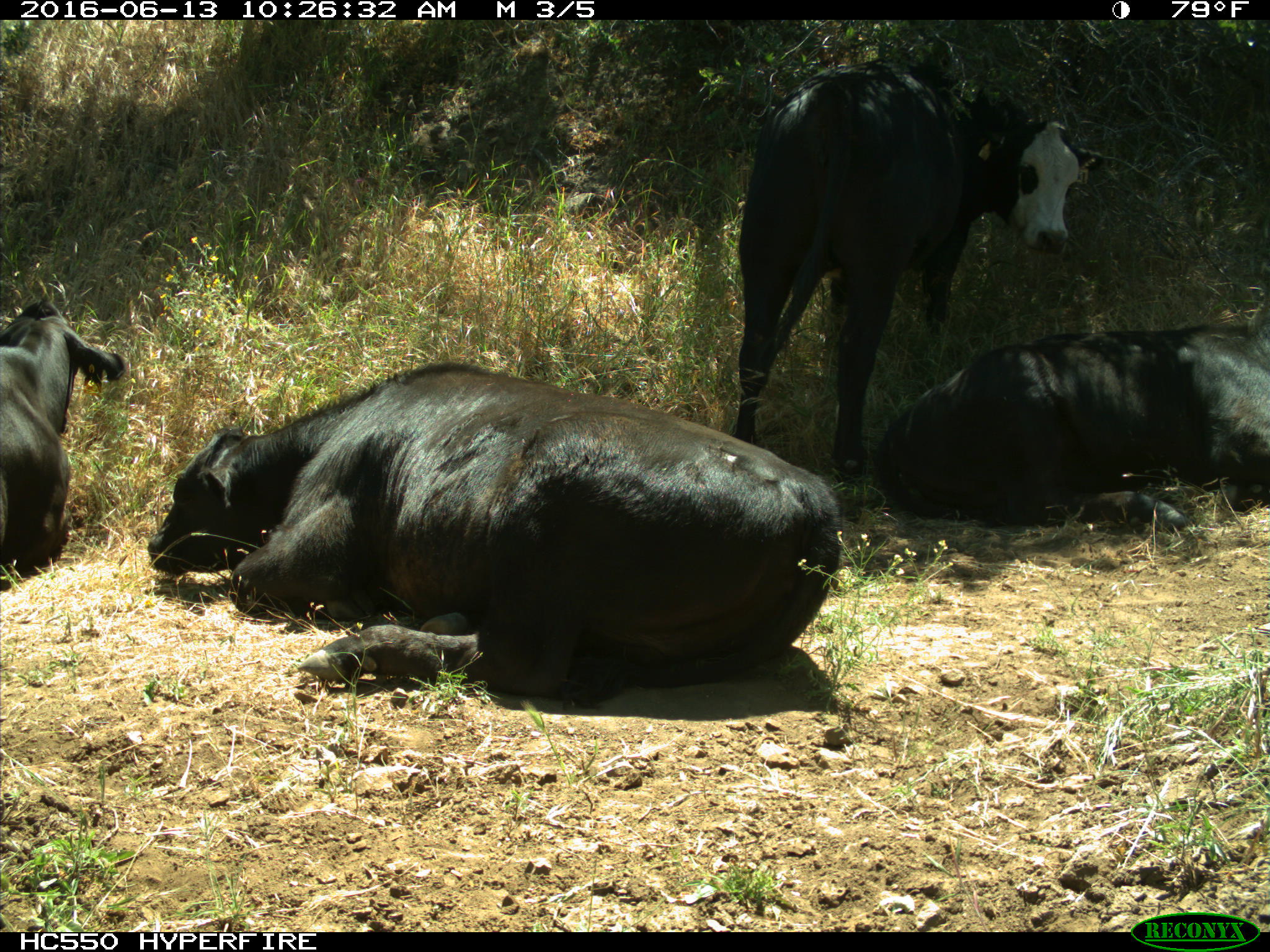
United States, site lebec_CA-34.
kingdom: Animalia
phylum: Chordata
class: Mammalia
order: Artiodactyla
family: Bovidae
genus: Bos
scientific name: Bos taurus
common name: domestic cow